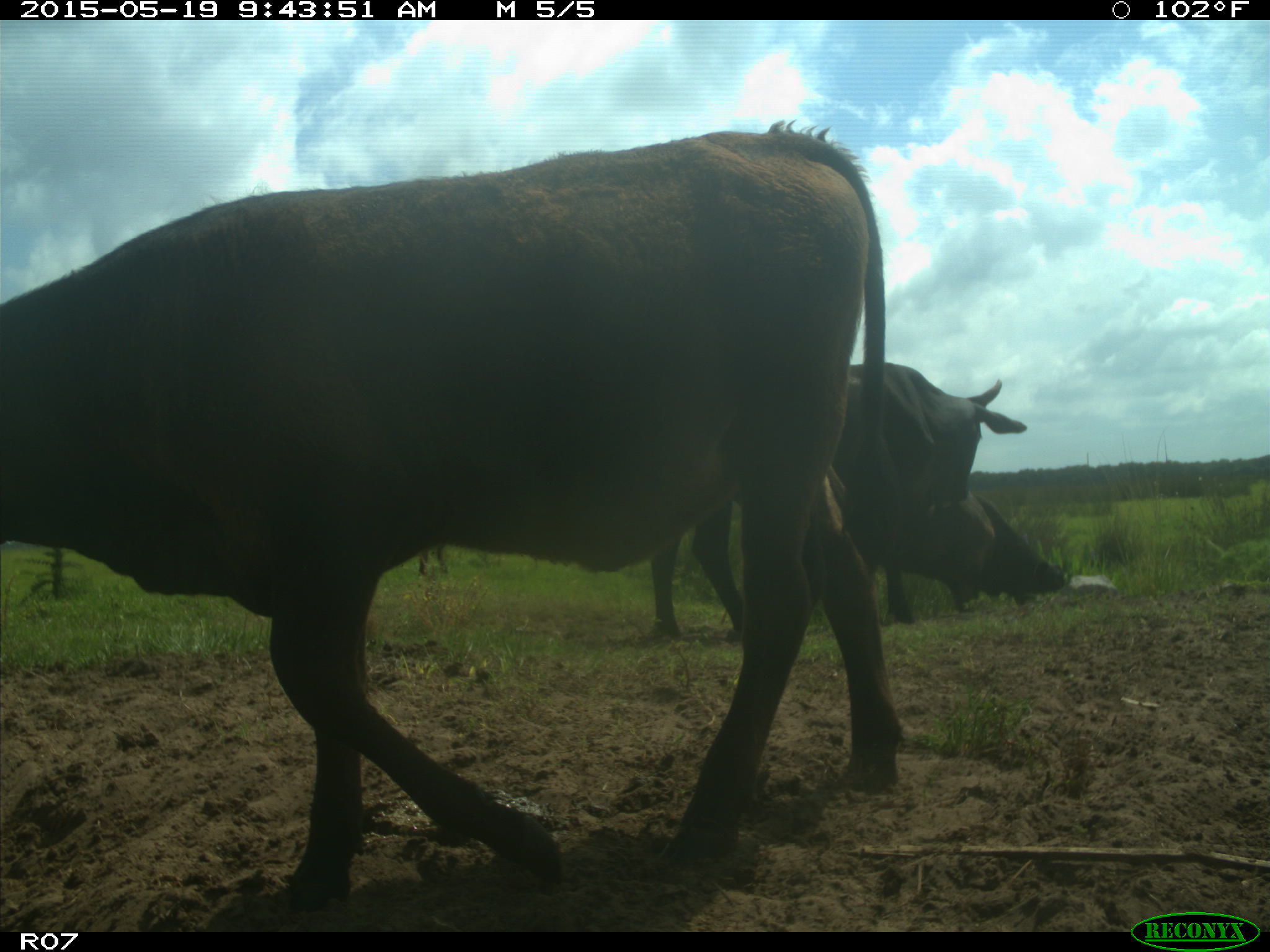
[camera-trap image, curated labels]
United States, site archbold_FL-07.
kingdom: Animalia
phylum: Chordata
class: Mammalia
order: Artiodactyla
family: Bovidae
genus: Bos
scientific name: Bos taurus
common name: domestic cow